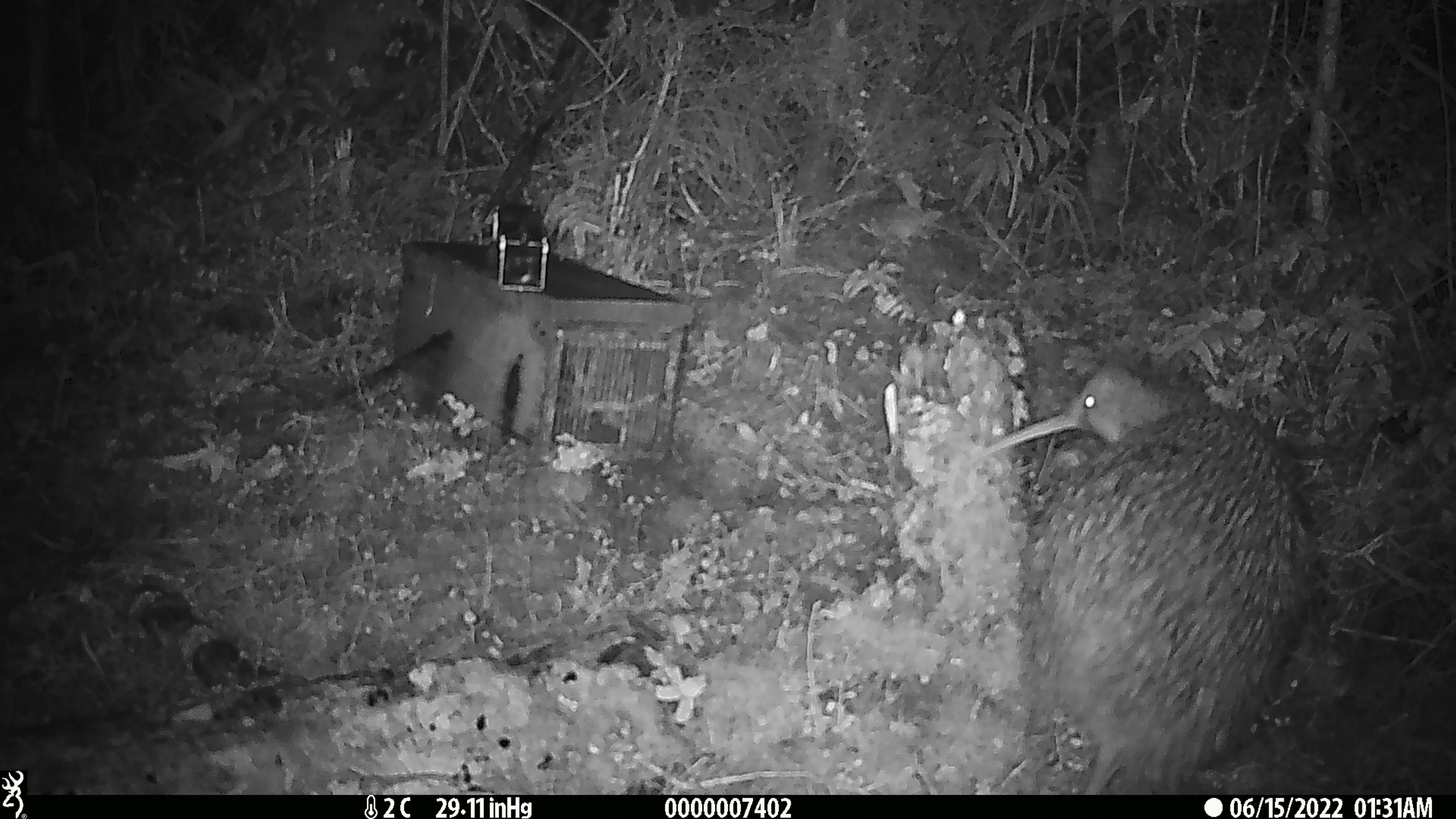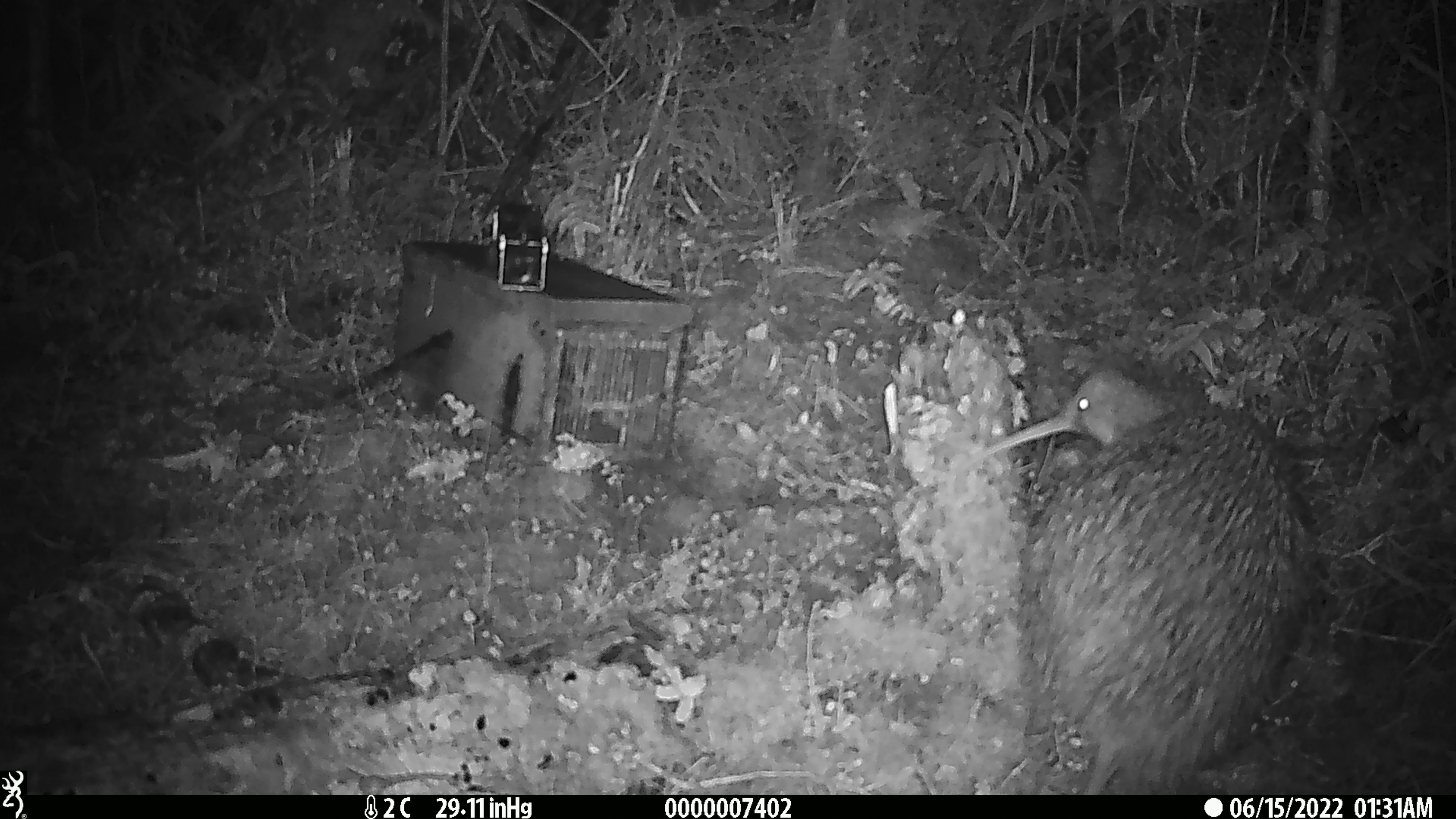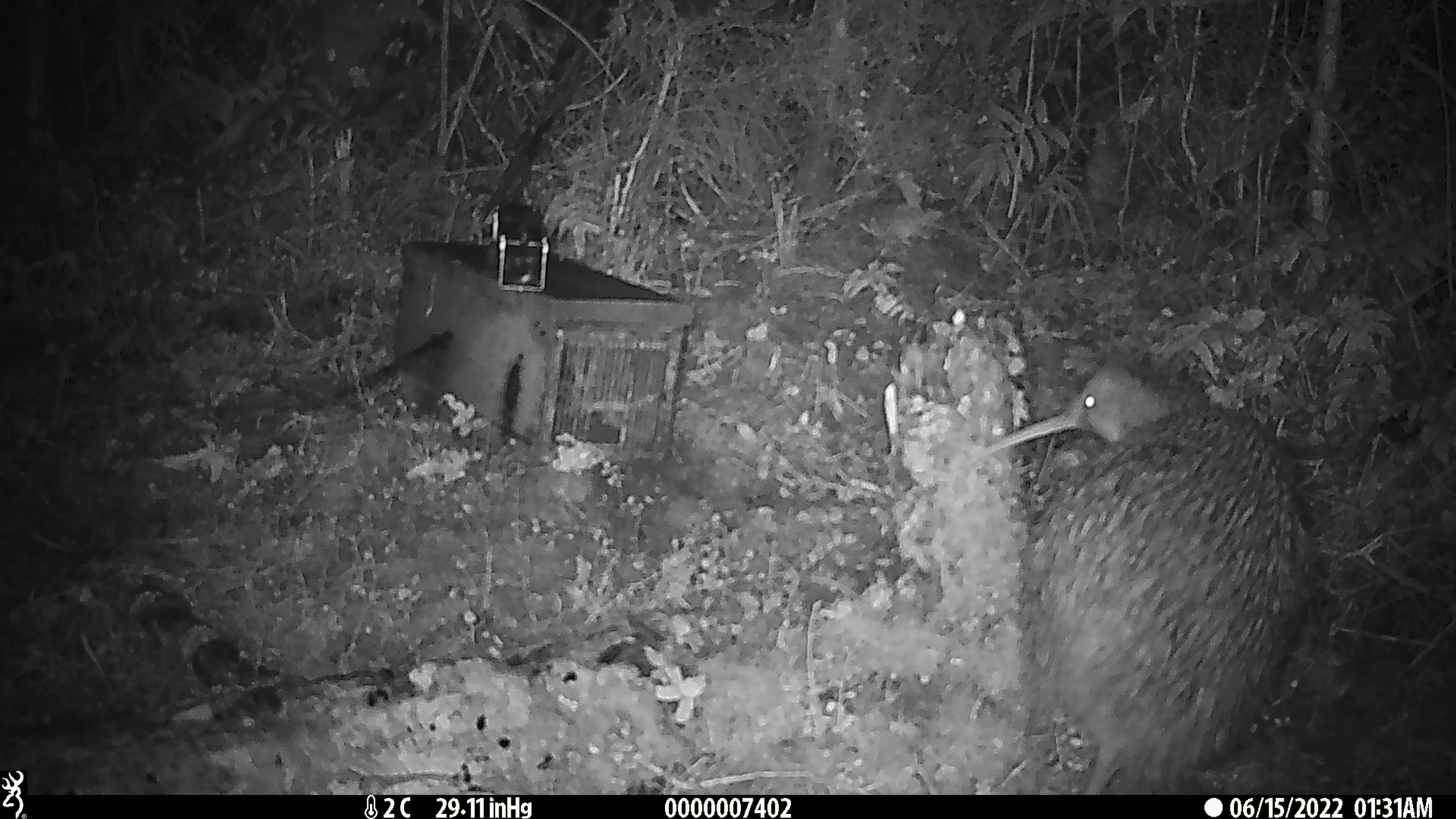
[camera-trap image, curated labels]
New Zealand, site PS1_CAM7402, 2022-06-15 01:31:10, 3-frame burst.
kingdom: Animalia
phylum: Chordata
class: Aves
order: Apterygiformes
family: Apterygidae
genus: Apteryx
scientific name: Apteryx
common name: kiwi